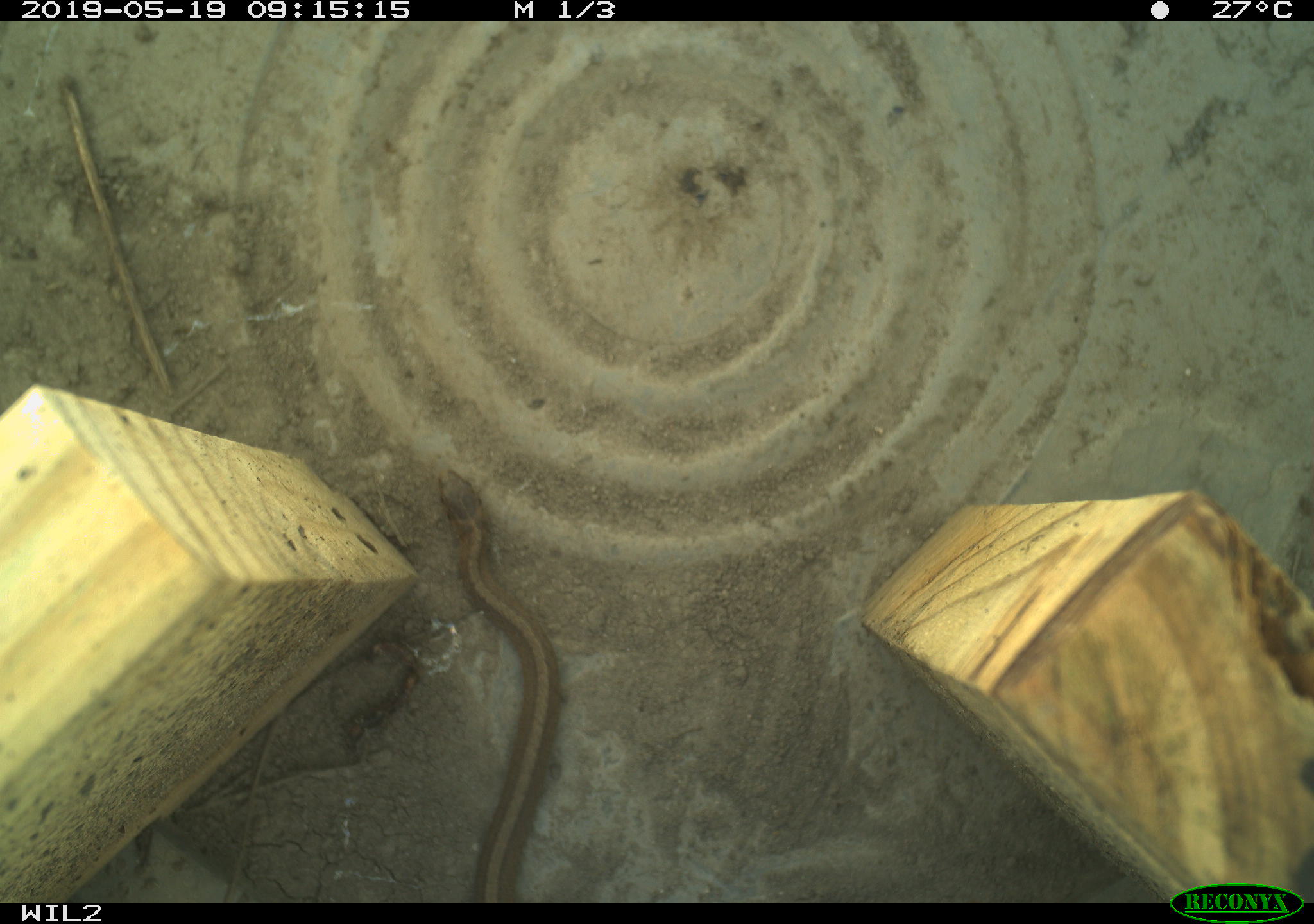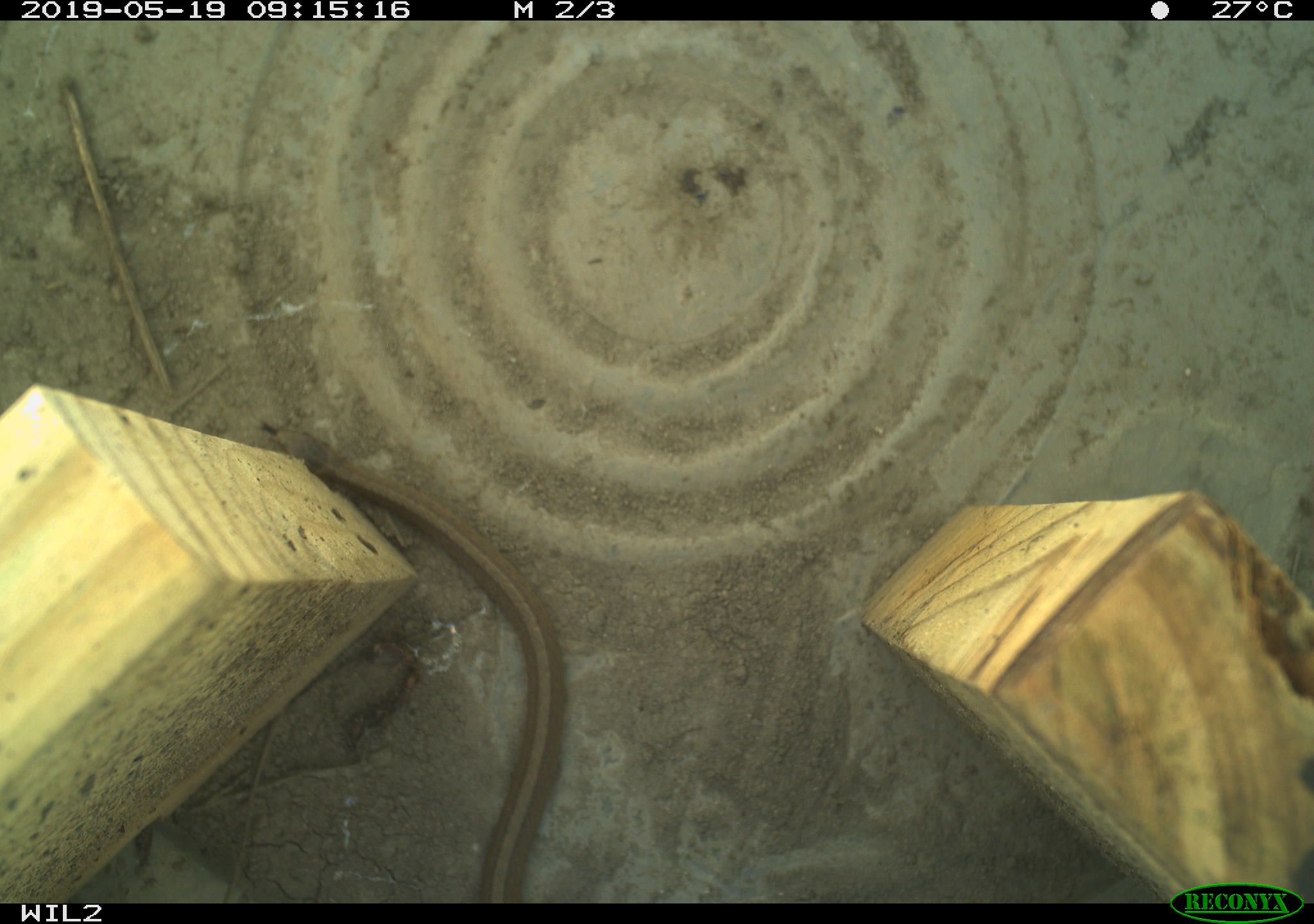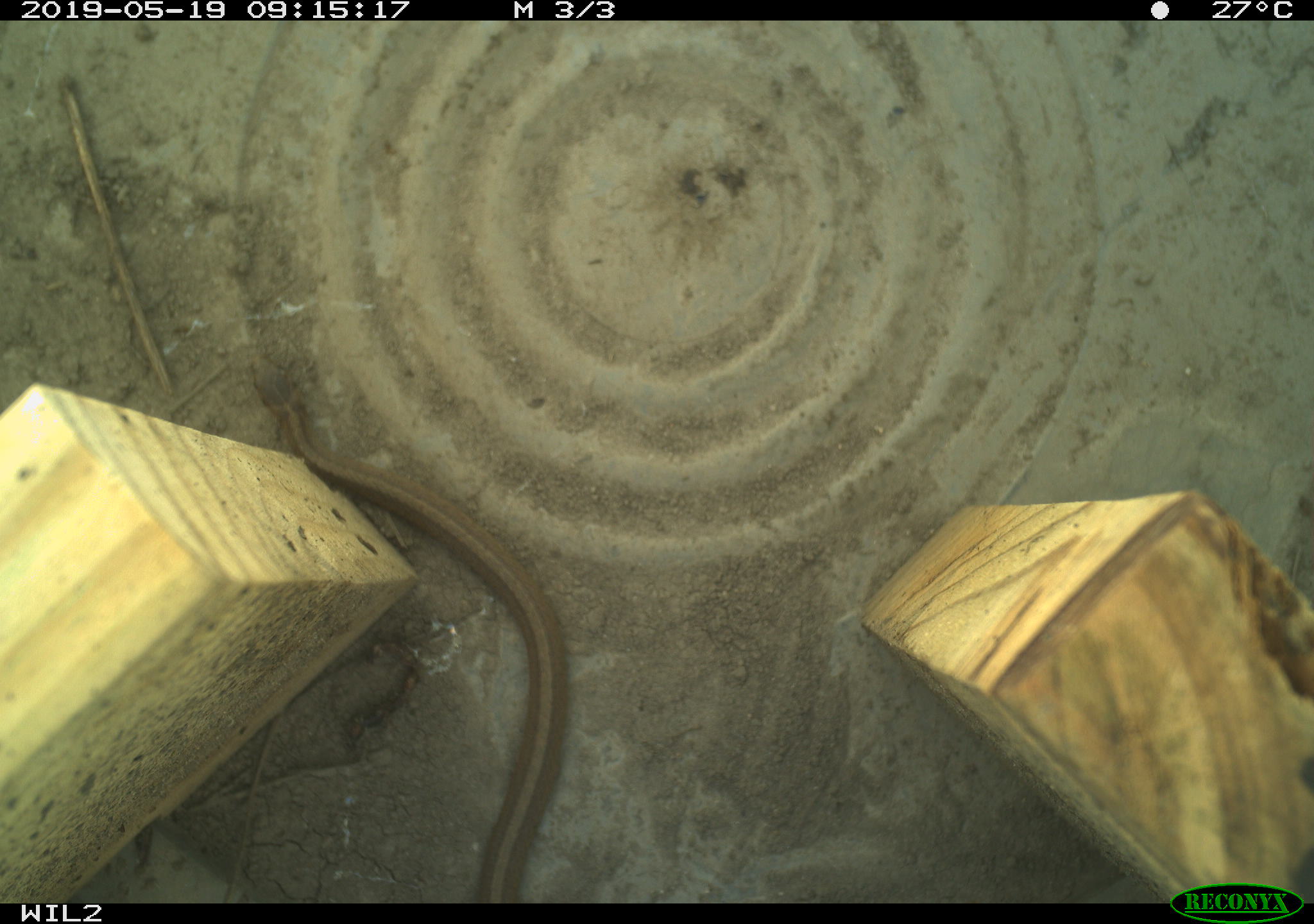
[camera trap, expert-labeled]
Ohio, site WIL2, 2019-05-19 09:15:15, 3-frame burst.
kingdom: Animalia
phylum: Chordata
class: Reptilia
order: Squamata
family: Colubridae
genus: Storeria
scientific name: Storeria dekayi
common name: dekay's brownsnake